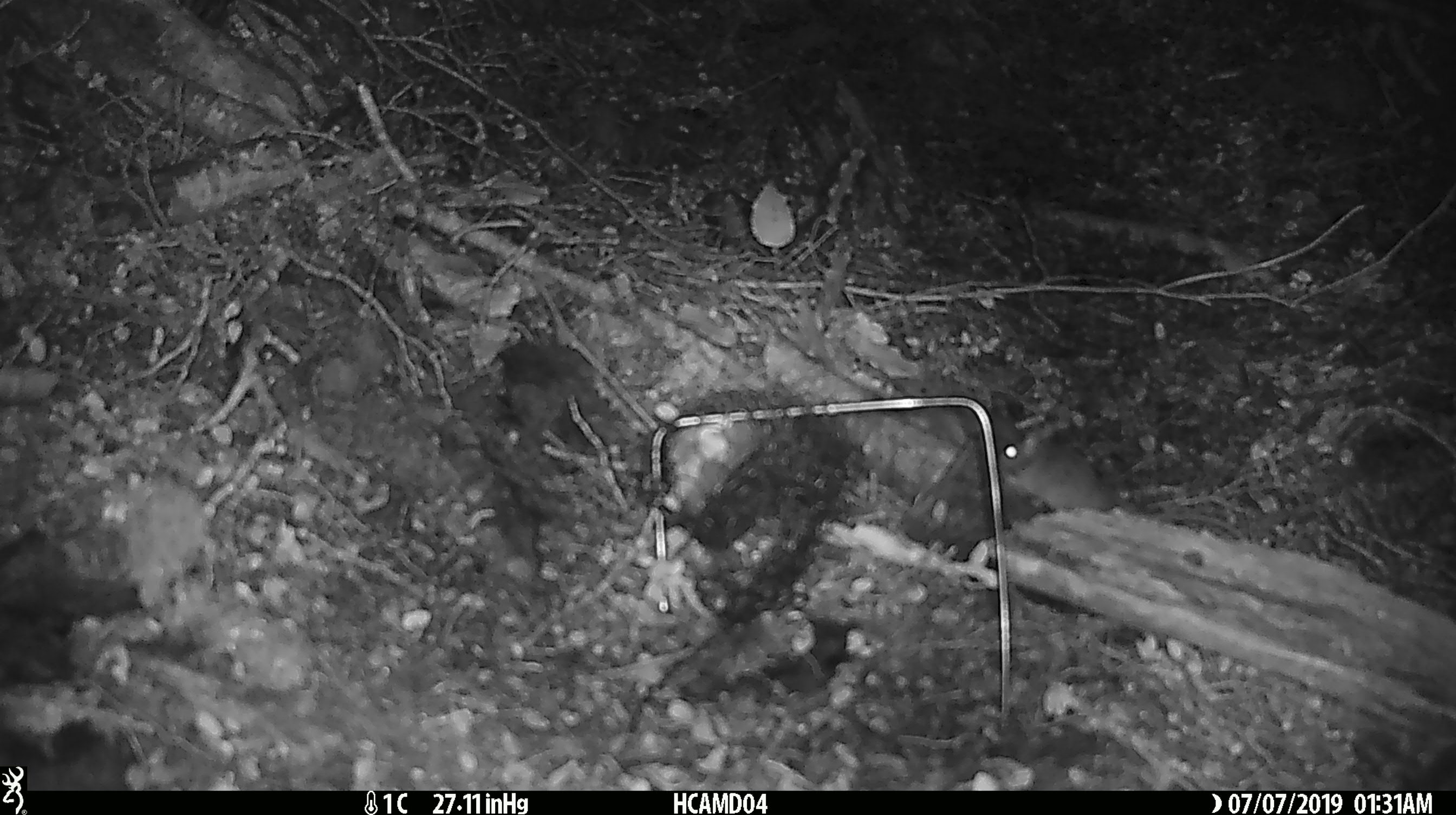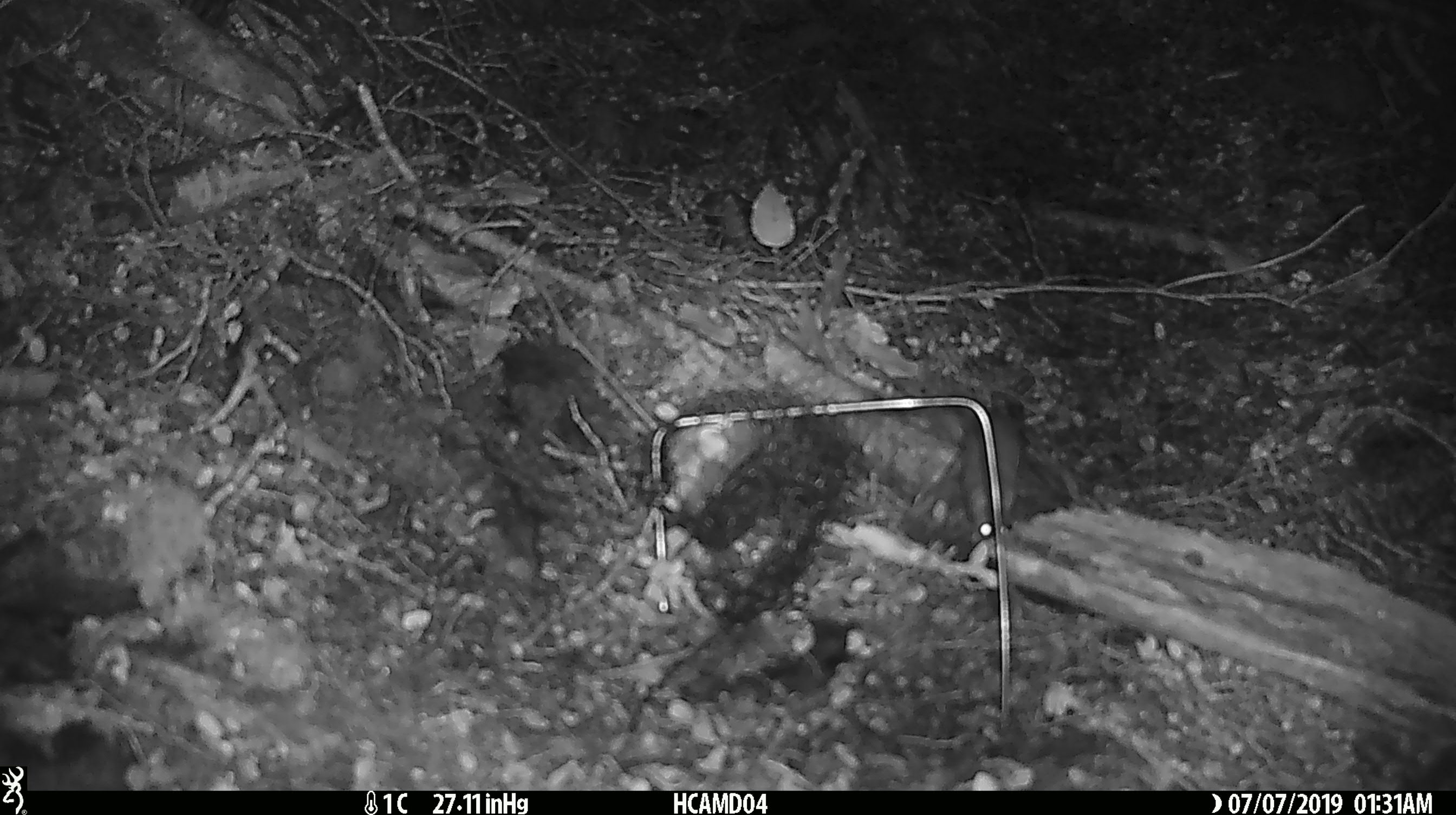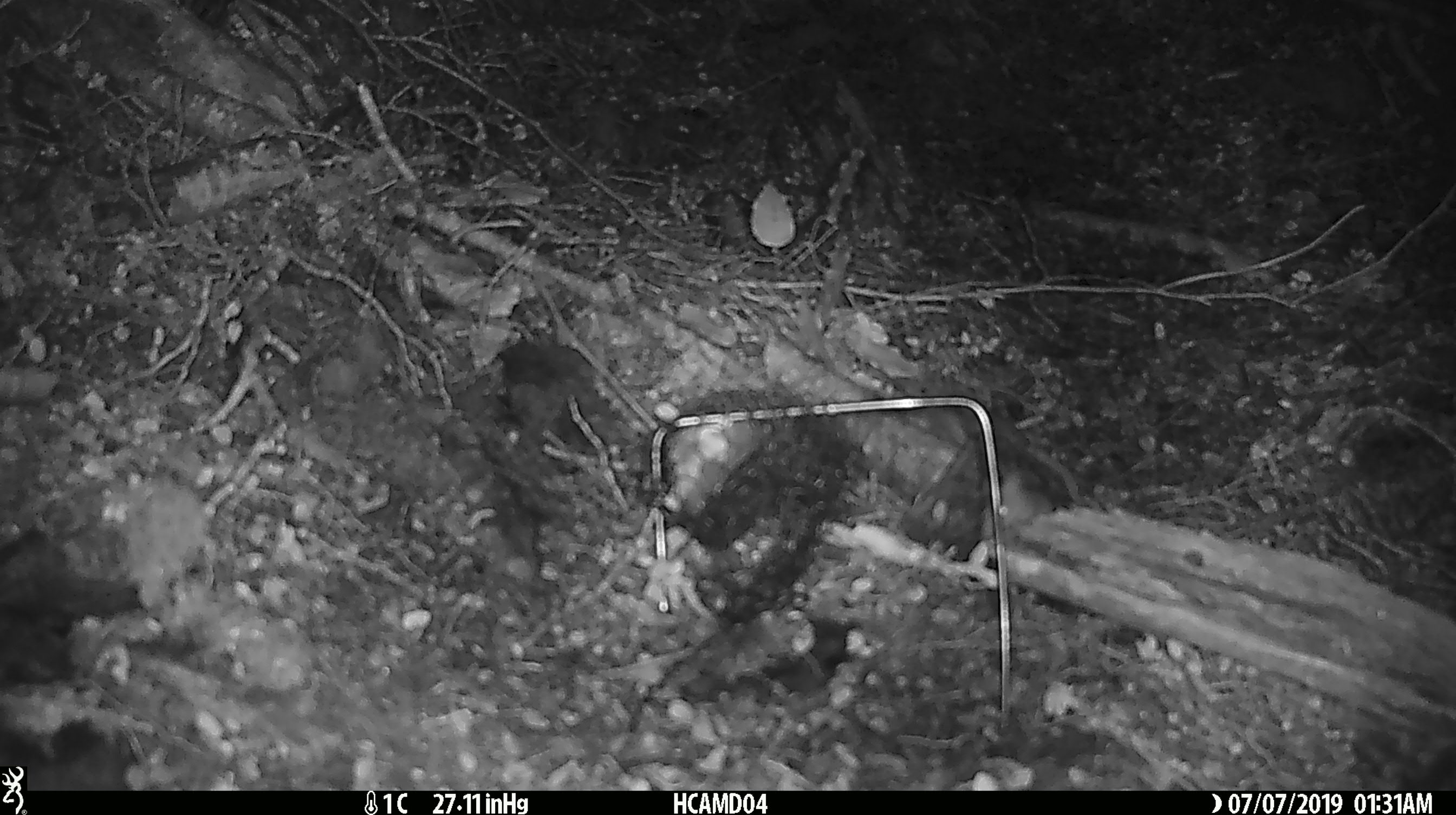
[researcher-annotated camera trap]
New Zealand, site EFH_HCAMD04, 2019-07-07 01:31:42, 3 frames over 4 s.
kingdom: Animalia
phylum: Chordata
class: Mammalia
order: Rodentia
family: Muridae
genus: Mus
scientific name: Mus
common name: mouse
Mouse (Mus).